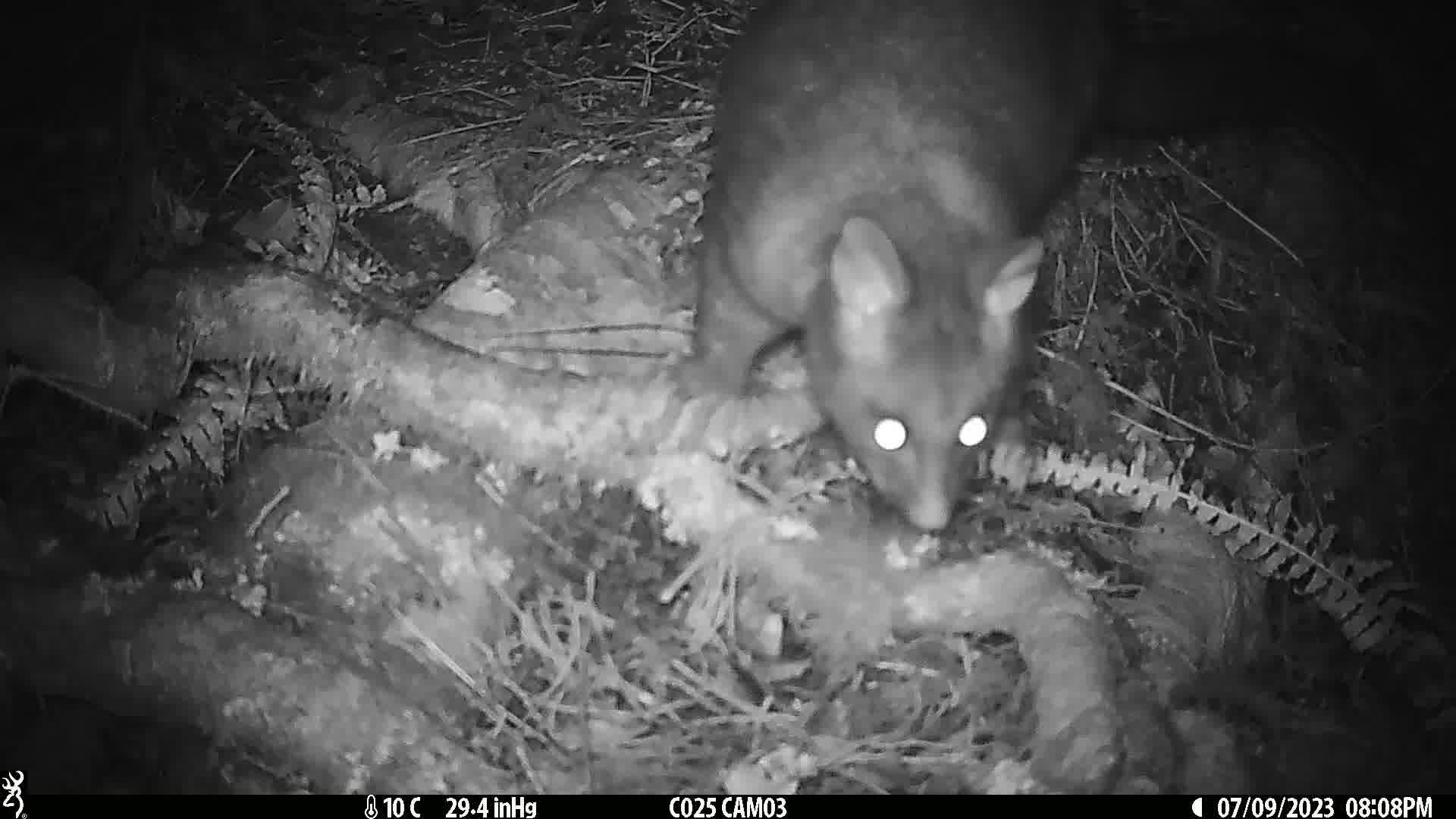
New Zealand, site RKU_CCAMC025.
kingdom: Animalia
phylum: Chordata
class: Mammalia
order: Diprotodontia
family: Phalangeridae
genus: Trichosurus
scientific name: Trichosurus vulpecula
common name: common brushtail possum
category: possum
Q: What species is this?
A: Possum (common brushtail possum) (Trichosurus vulpecula).